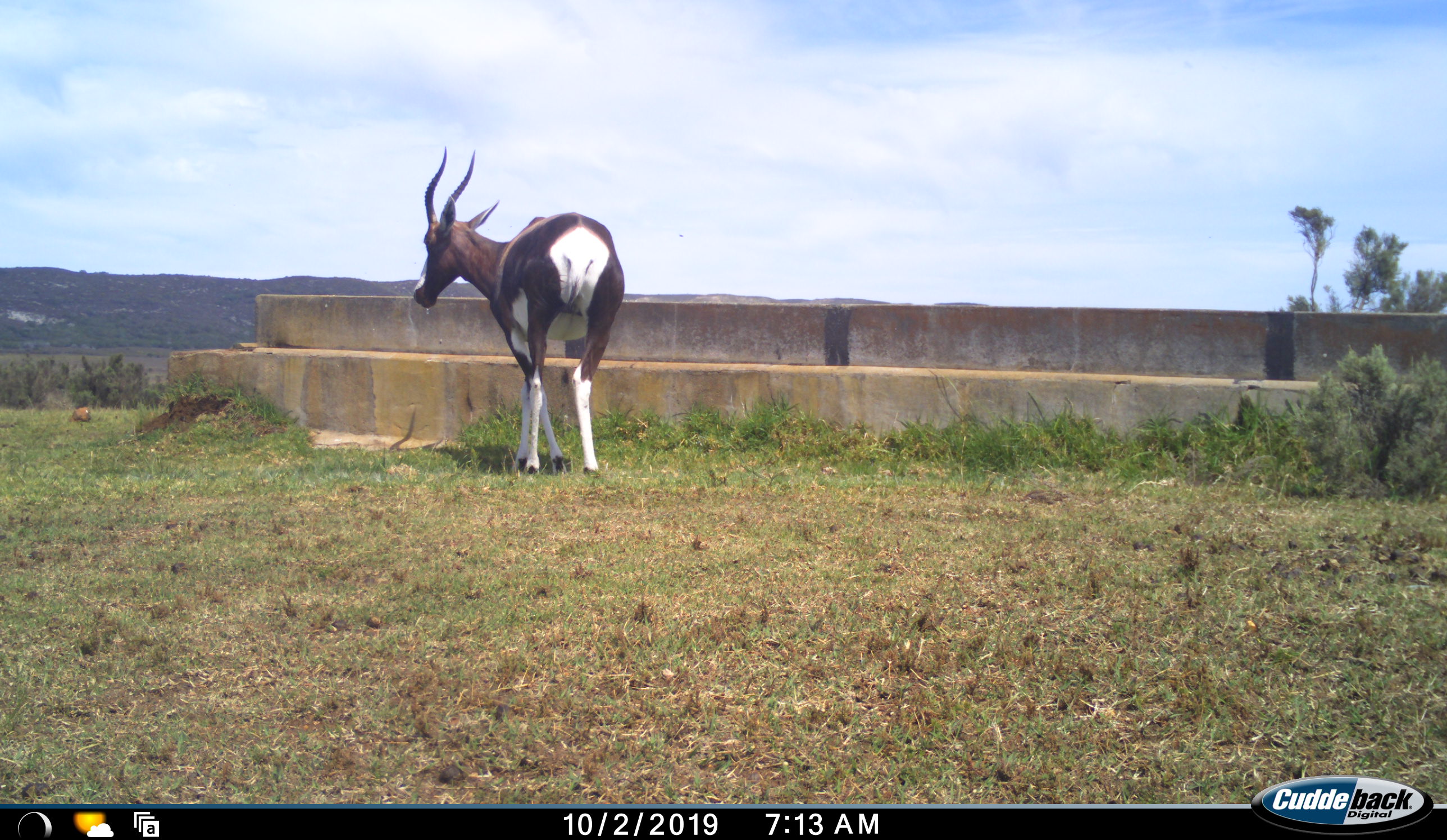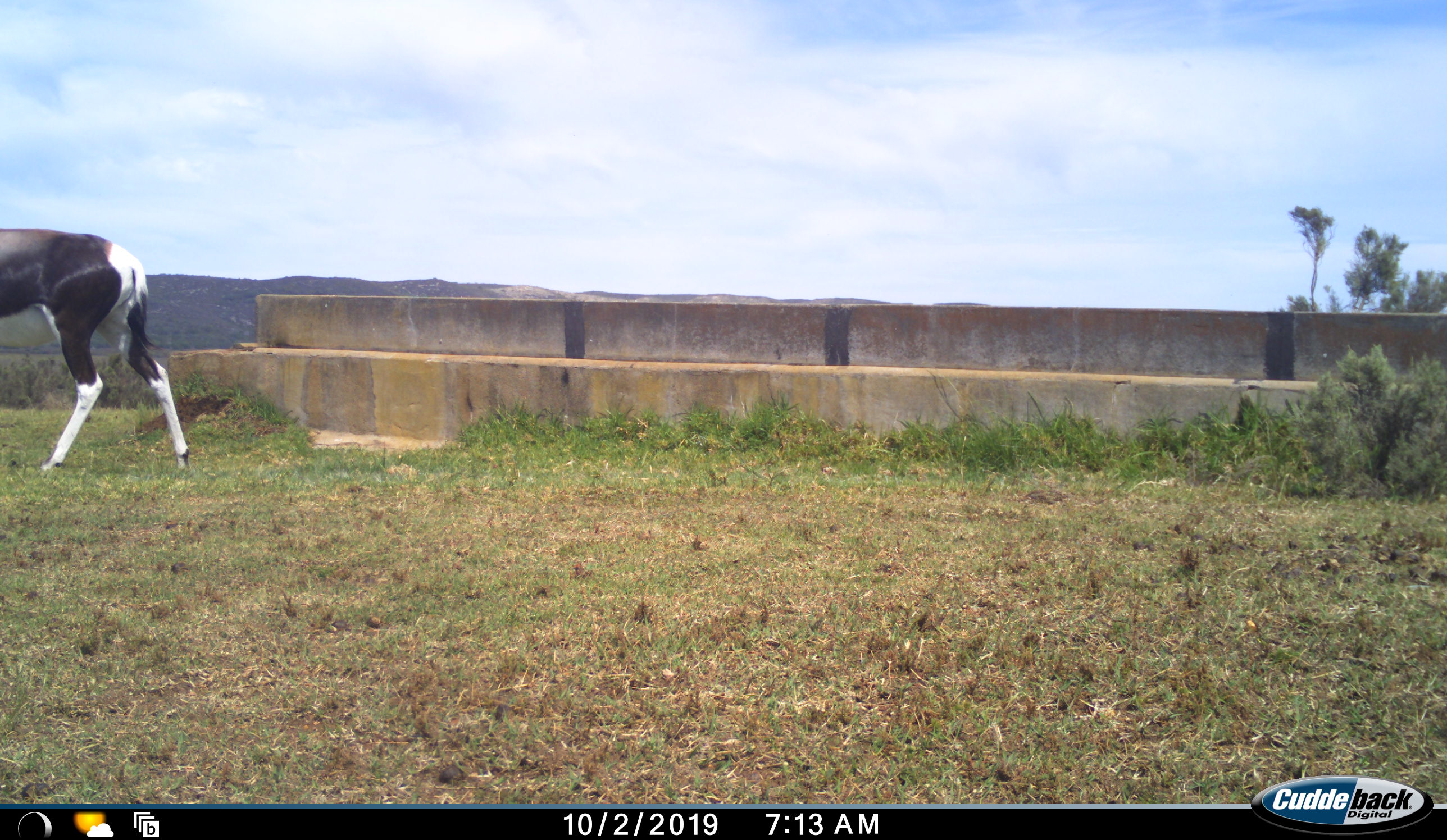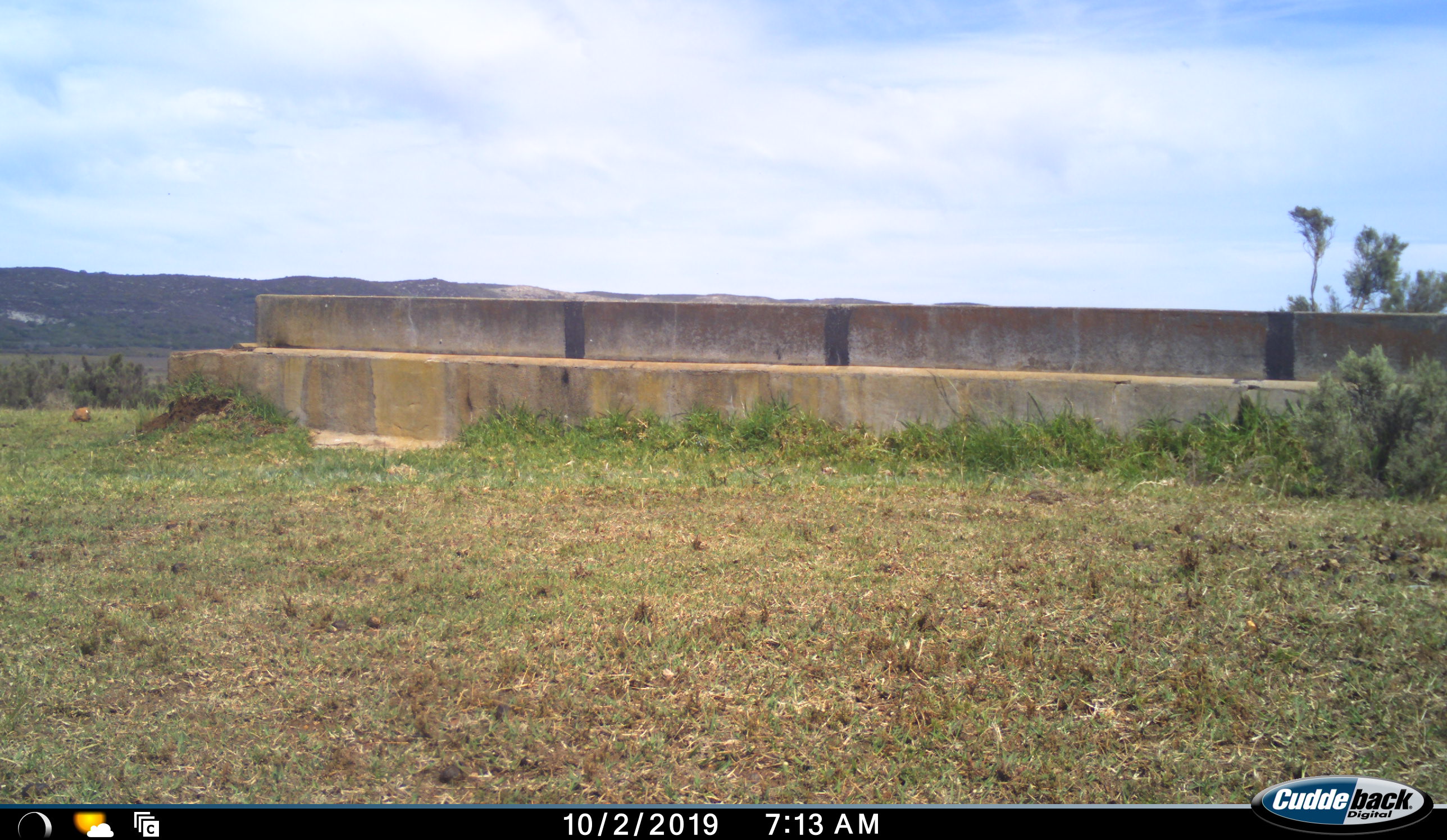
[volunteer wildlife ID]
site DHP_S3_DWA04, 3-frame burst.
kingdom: Animalia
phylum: Chordata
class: Mammalia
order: Artiodactyla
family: Bovidae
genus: Damaliscus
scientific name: Damaliscus pygargus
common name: bontebok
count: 1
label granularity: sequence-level